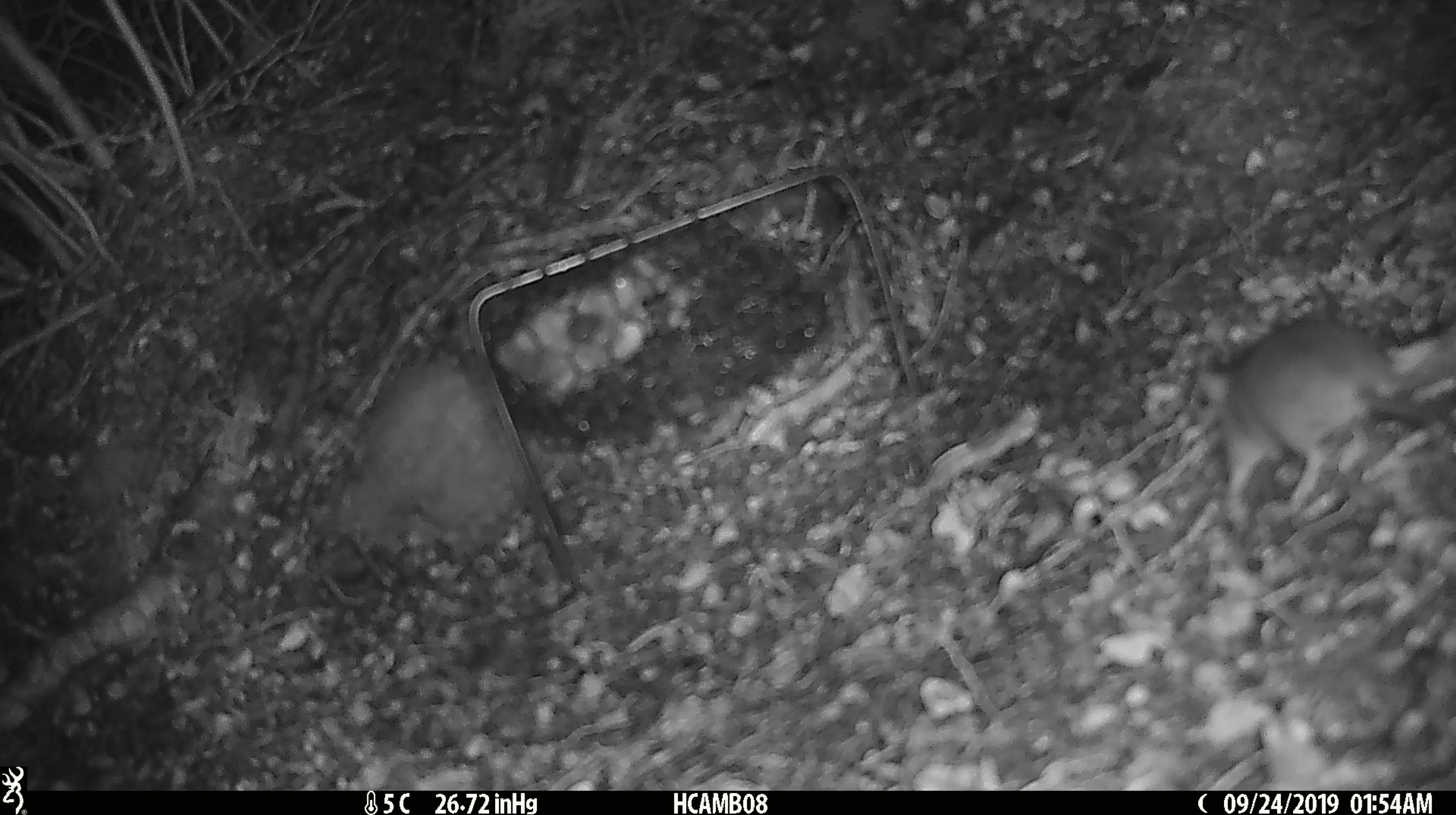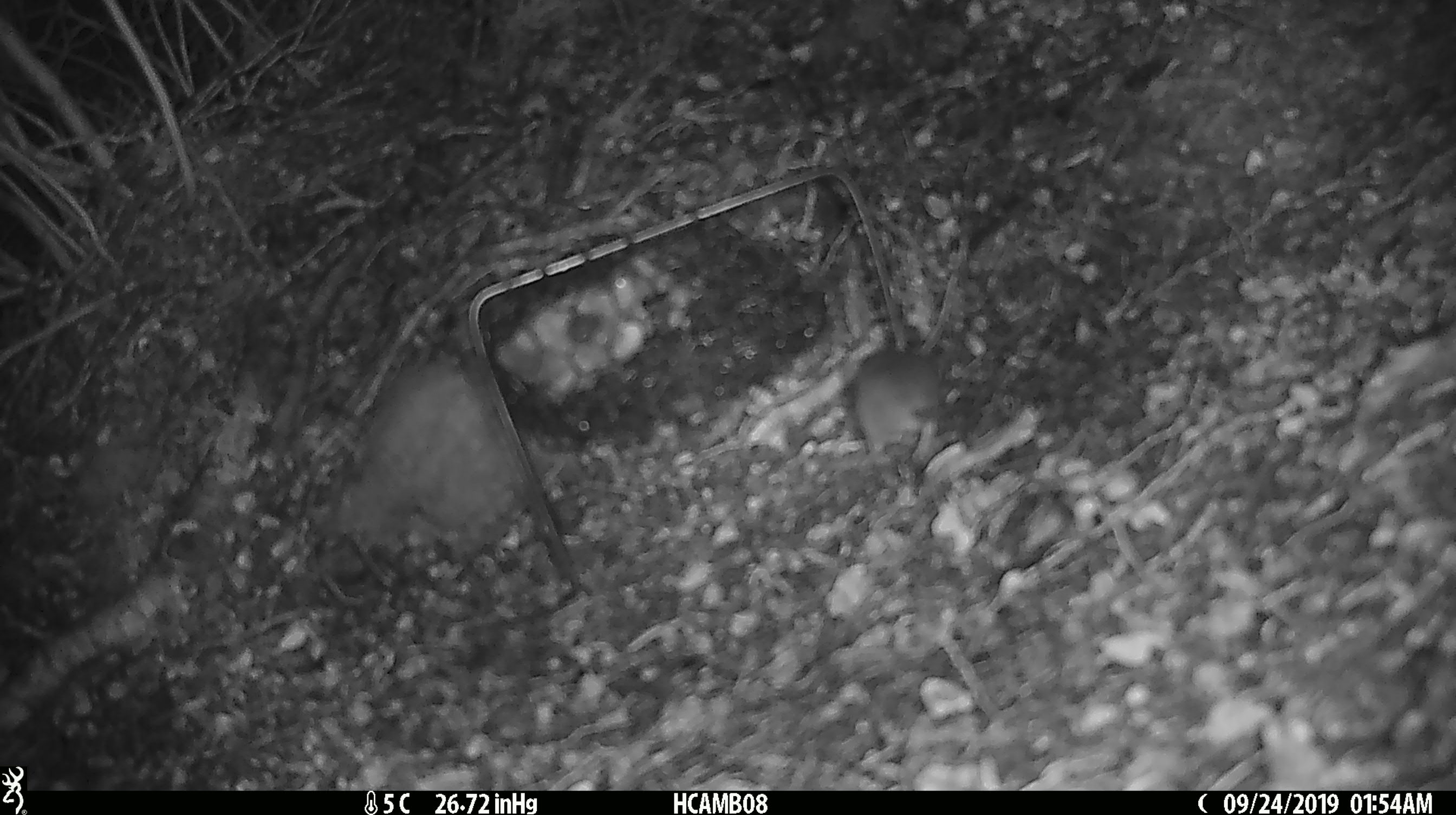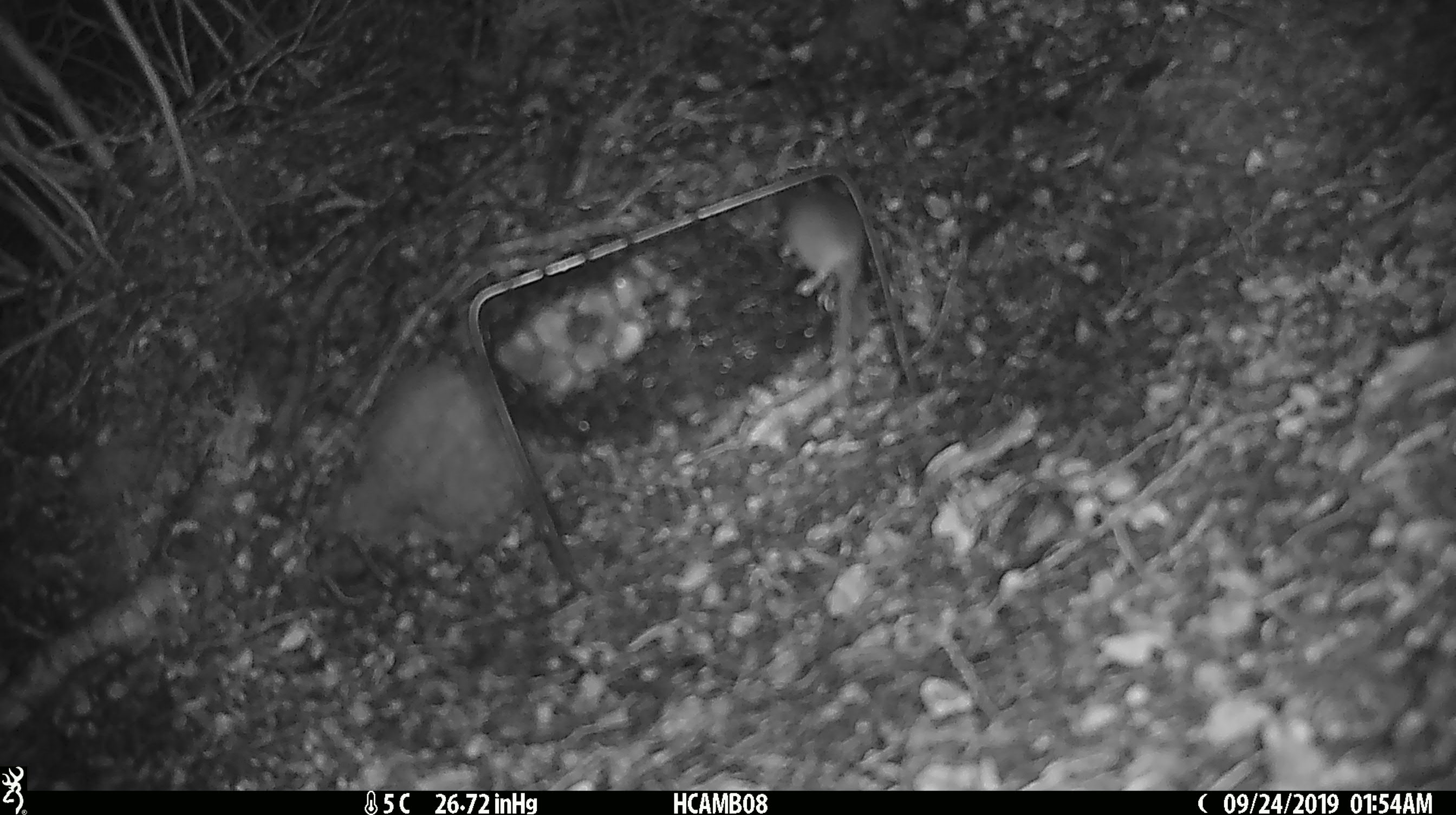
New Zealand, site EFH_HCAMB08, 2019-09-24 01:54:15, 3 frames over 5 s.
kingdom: Animalia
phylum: Chordata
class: Mammalia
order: Rodentia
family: Muridae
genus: Mus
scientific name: Mus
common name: mouse